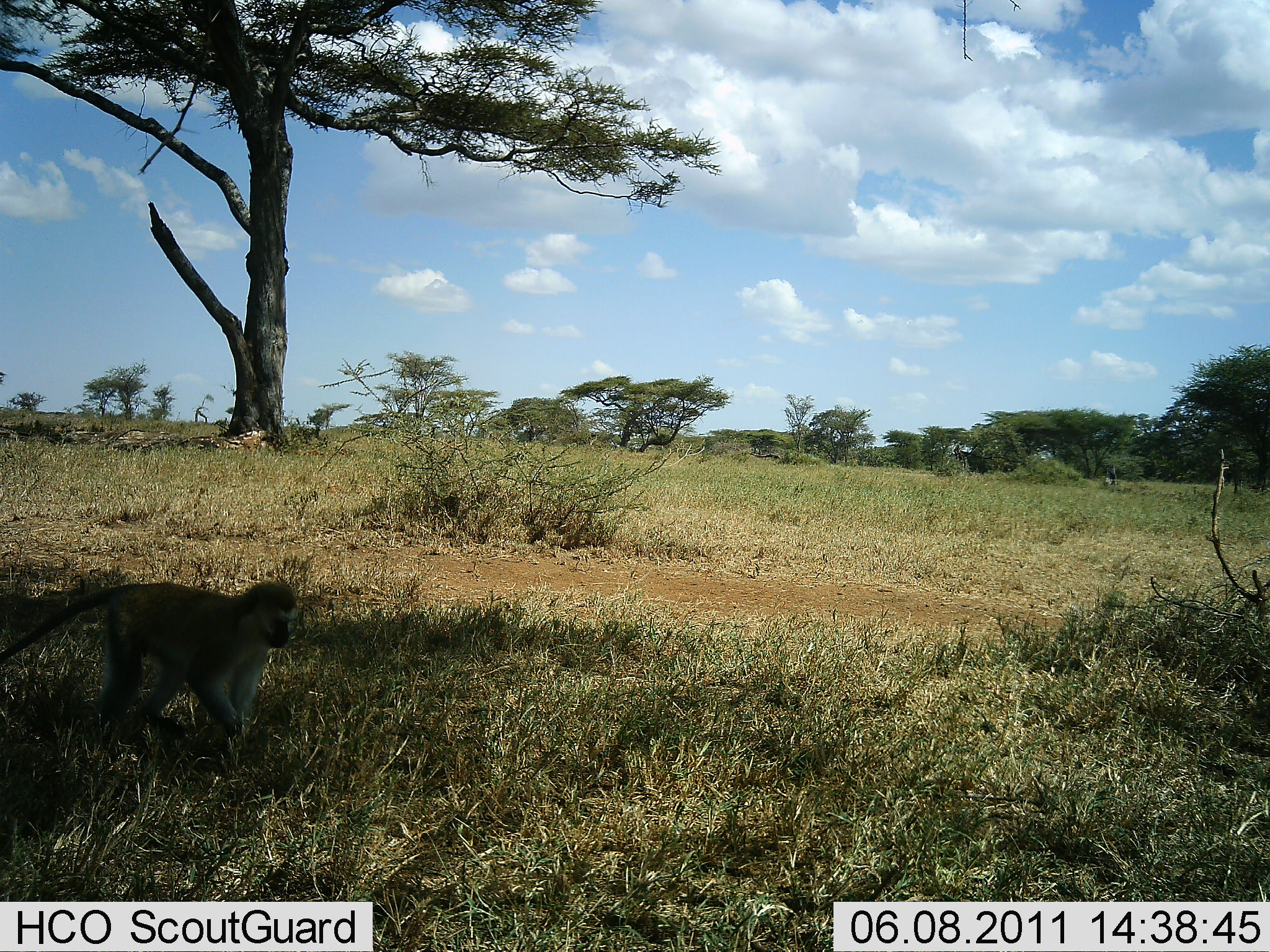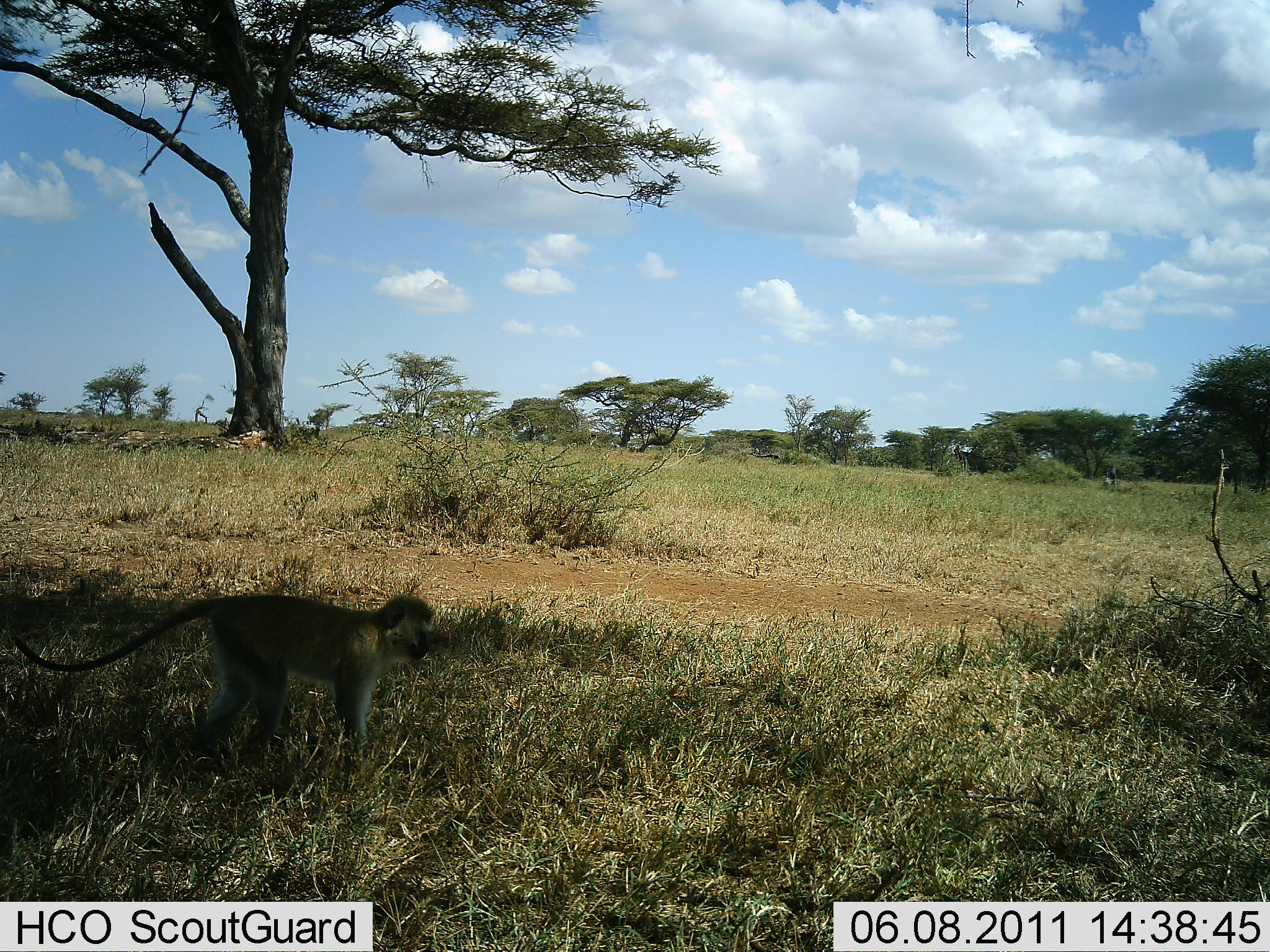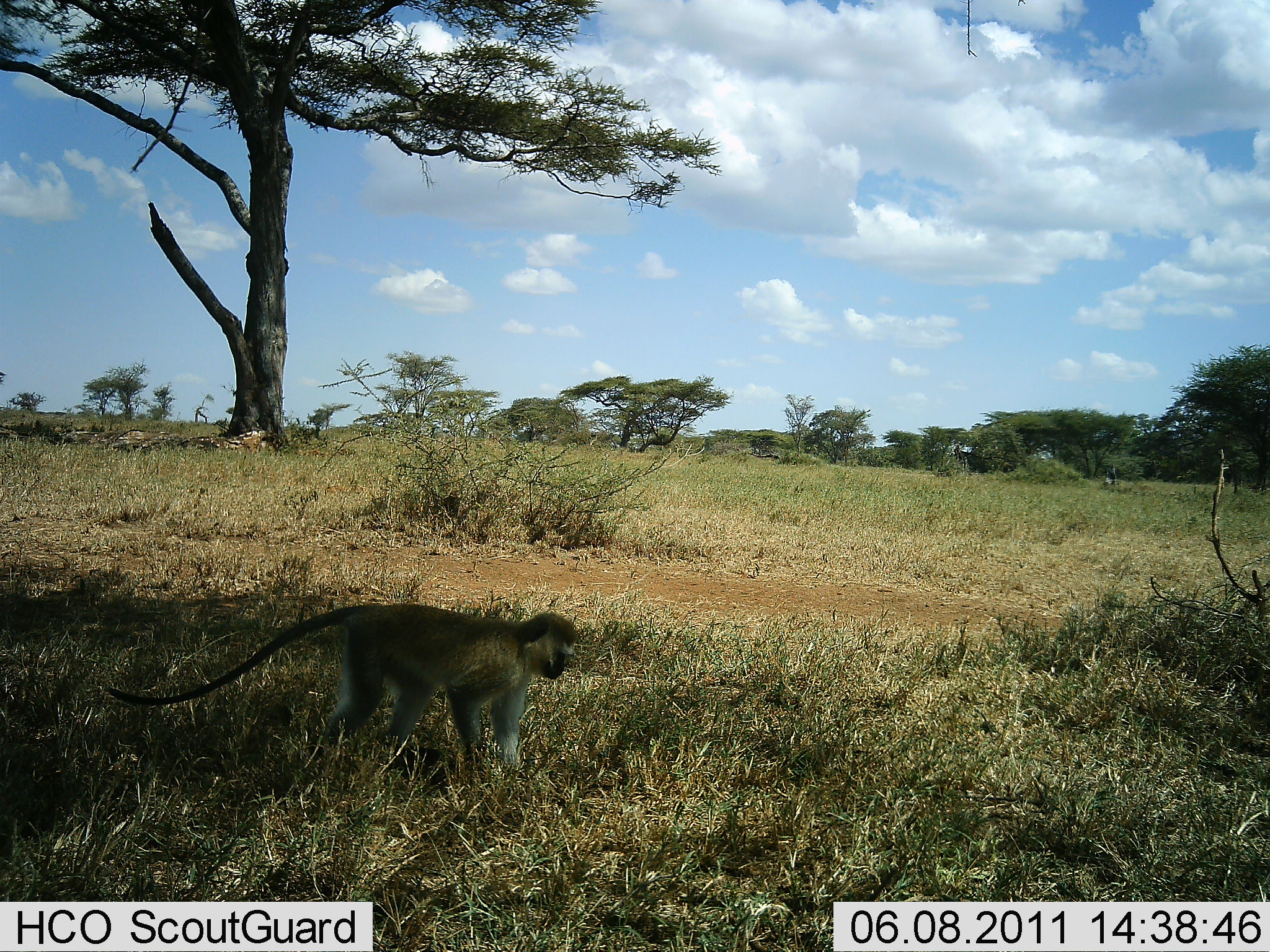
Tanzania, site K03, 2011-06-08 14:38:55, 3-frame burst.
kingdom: Animalia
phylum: Chordata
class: Mammalia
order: Primates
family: Cercopithecidae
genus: Chlorocebus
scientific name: Chlorocebus pygerythrus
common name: vervet monkey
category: monkeyvervet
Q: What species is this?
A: Monkeyvervet (vervet monkey) (Chlorocebus pygerythrus).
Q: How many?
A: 1.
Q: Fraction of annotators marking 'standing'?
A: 8%.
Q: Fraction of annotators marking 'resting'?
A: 0%.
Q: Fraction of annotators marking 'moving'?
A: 92%.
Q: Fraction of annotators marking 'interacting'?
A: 0%.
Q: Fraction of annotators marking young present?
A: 0%.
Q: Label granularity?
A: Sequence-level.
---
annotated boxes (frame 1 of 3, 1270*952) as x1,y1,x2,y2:
animal: 0,579,298,736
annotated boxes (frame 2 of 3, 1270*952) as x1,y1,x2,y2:
animal: 12,594,434,753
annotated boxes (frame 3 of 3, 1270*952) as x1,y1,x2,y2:
animal: 105,603,579,767